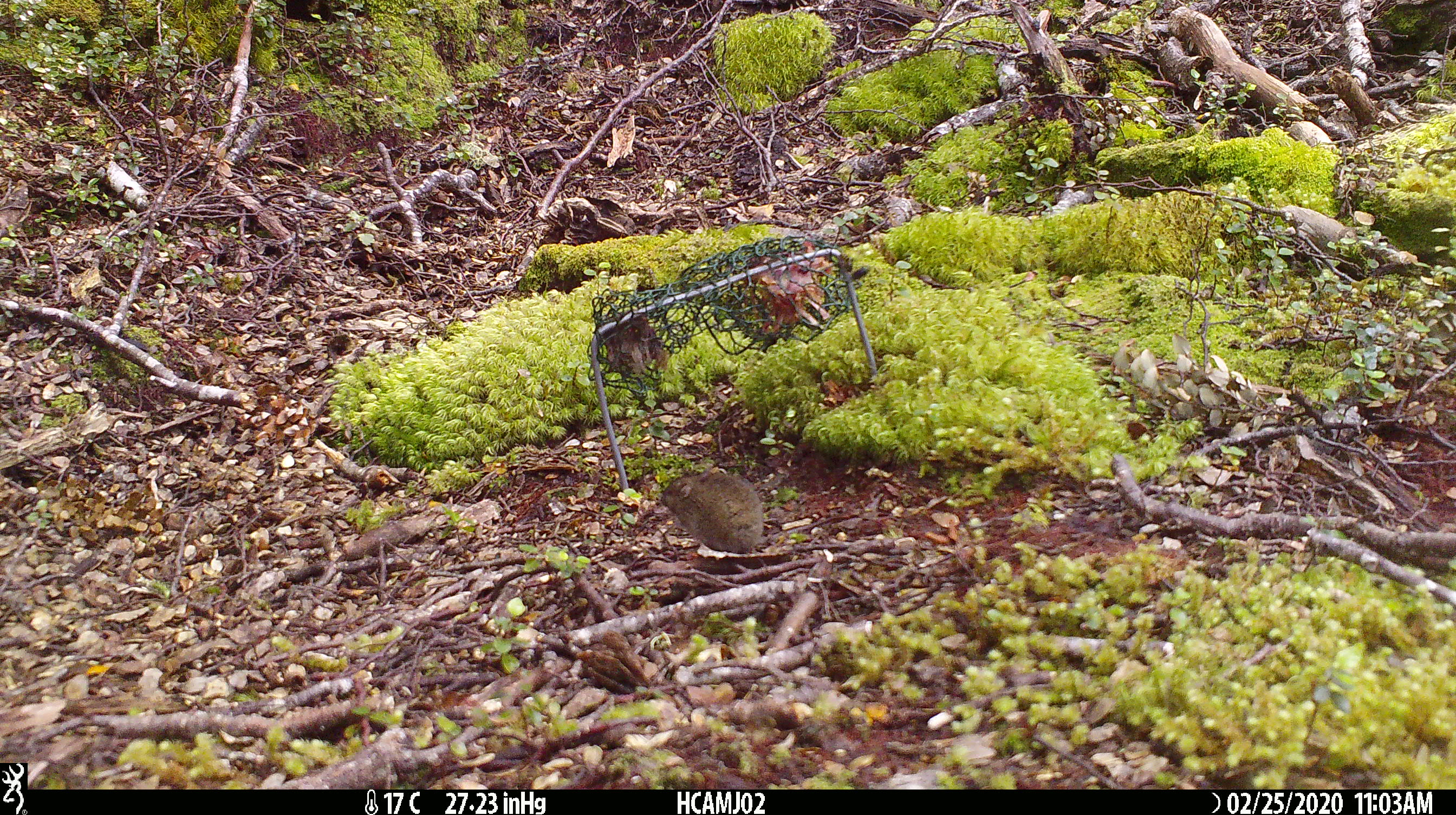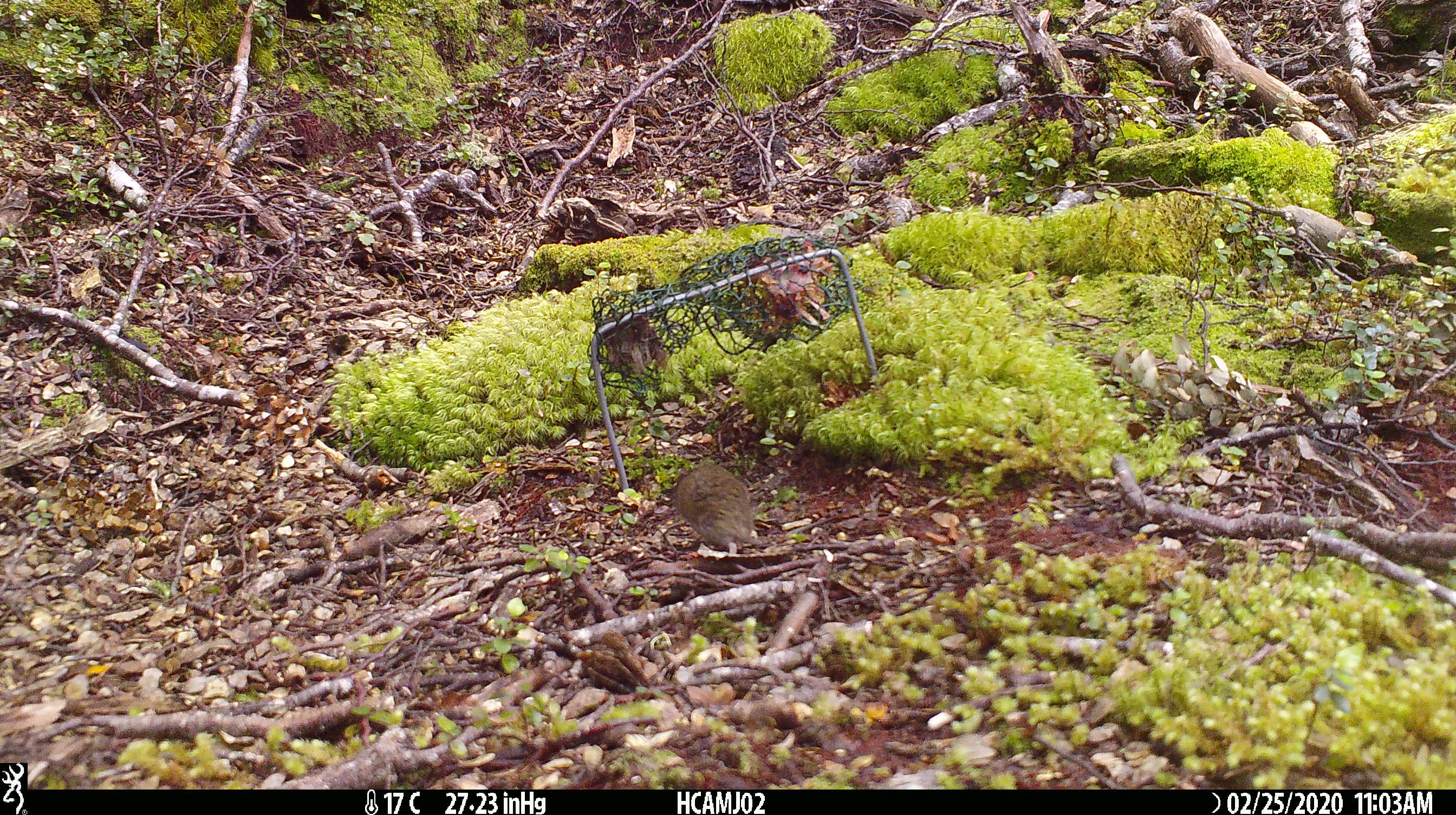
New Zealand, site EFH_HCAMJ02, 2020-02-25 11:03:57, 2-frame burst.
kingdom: Animalia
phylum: Chordata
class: Mammalia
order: Rodentia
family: Muridae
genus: Mus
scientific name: Mus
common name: mouse